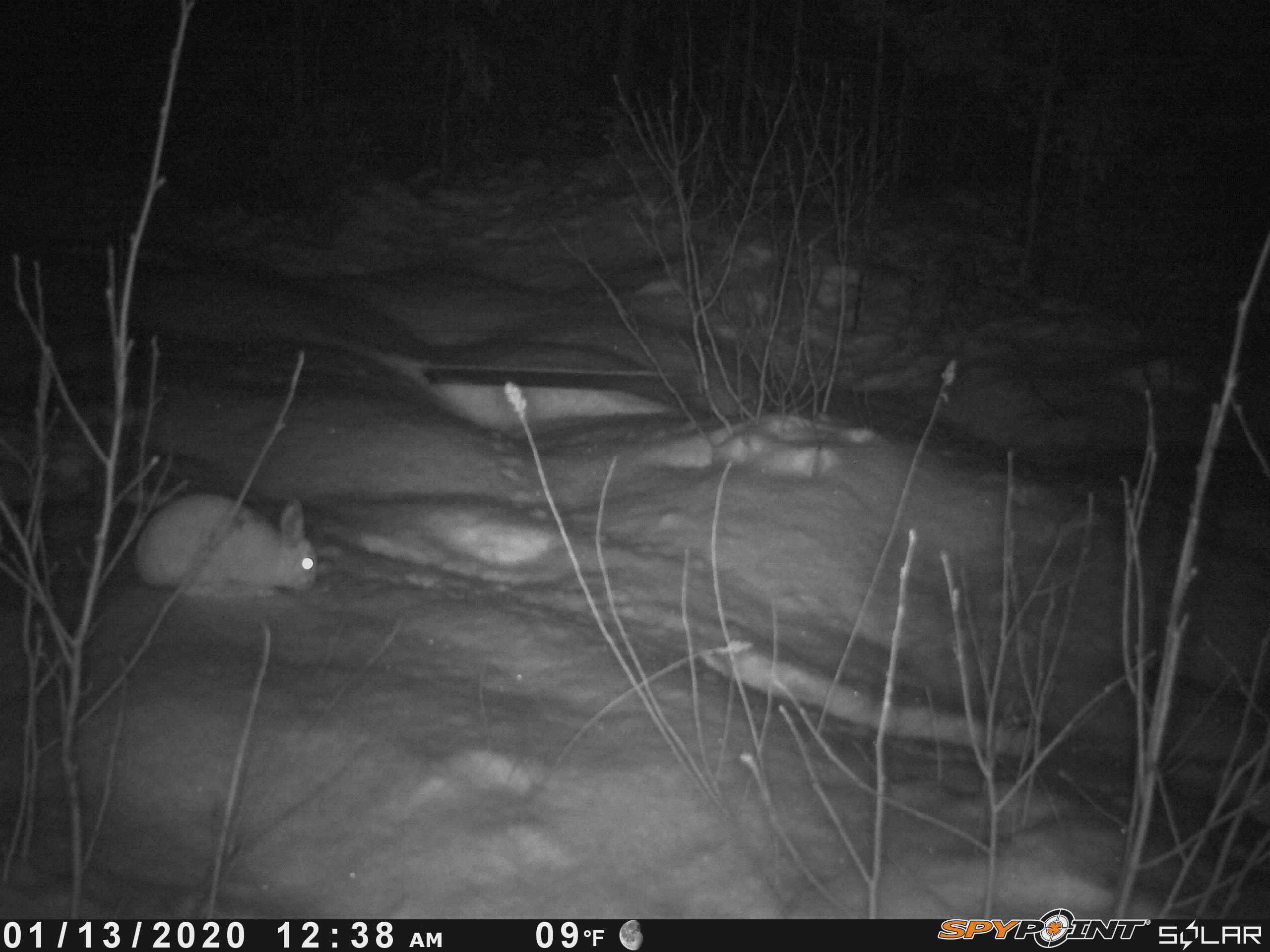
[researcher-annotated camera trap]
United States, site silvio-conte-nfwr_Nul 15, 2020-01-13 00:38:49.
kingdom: Animalia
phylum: Chordata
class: Mammalia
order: Lagomorpha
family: Leporidae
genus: Lepus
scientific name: Lepus americanus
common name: snowshoe hare